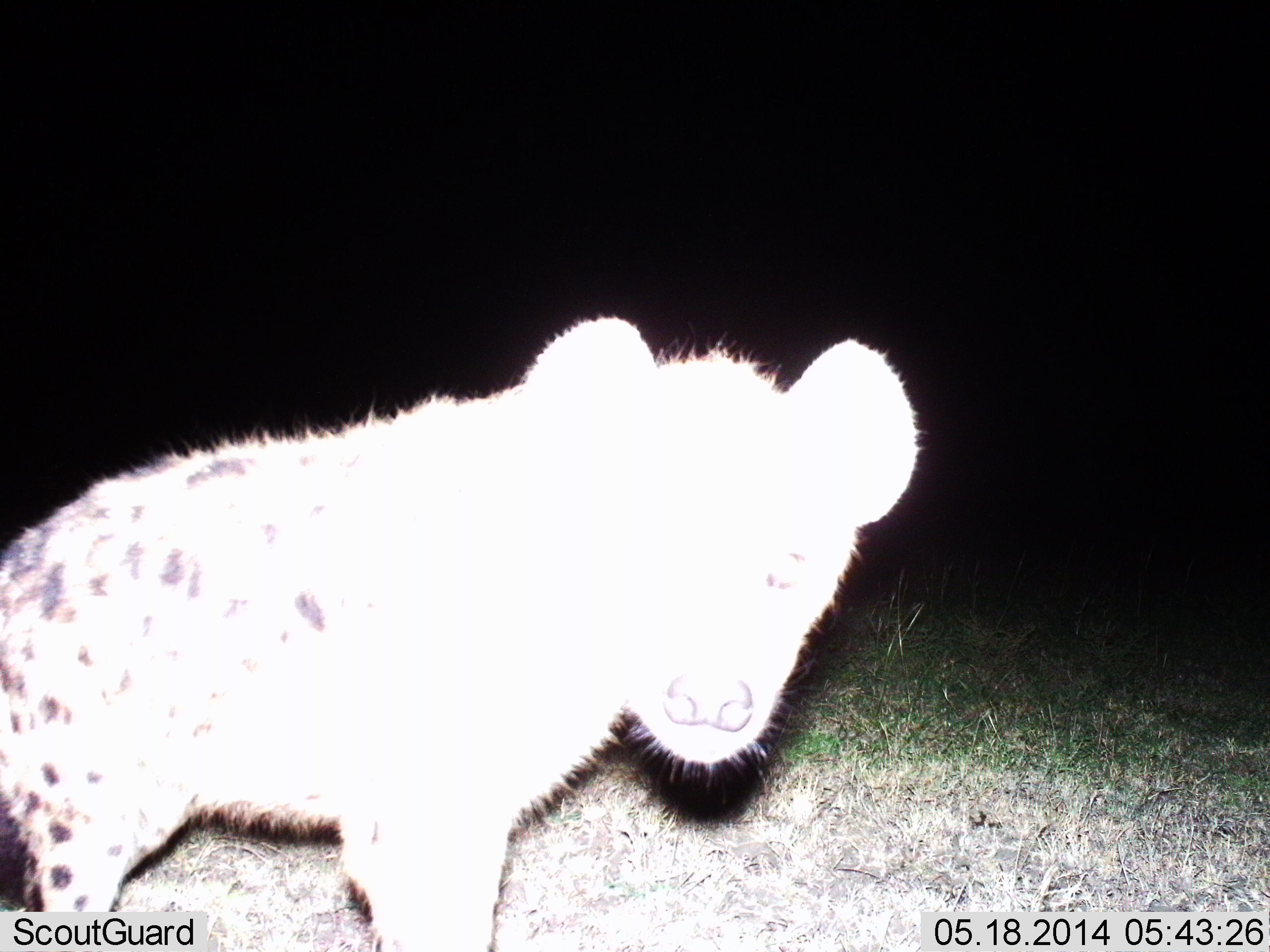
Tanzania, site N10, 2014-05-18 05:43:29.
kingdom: Animalia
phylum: Chordata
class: Mammalia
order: Carnivora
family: Hyaenidae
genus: Crocuta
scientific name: Crocuta crocuta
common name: spotted hyena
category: hyenaspotted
Hyenaspotted (spotted hyena) (Crocuta crocuta), count 1. Behavior (volunteer vote fractions): standing 96%, resting 2%, moving 4%, interacting 6%. Young present (vote fraction): 8%. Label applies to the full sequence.